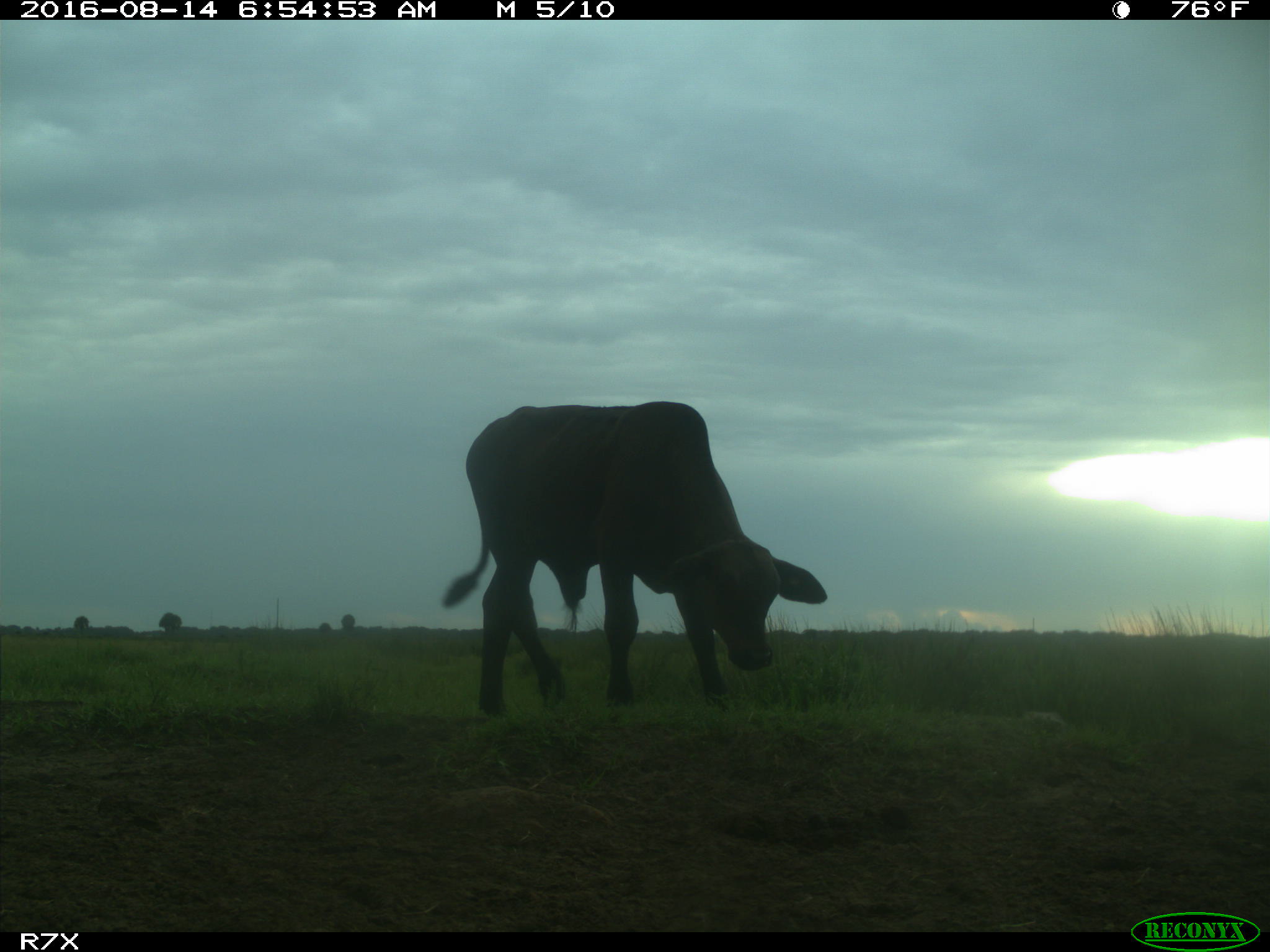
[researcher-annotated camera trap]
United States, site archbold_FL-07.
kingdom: Animalia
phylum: Chordata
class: Mammalia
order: Artiodactyla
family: Bovidae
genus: Bos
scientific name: Bos taurus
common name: domestic cow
Bos taurus (domestic cow).